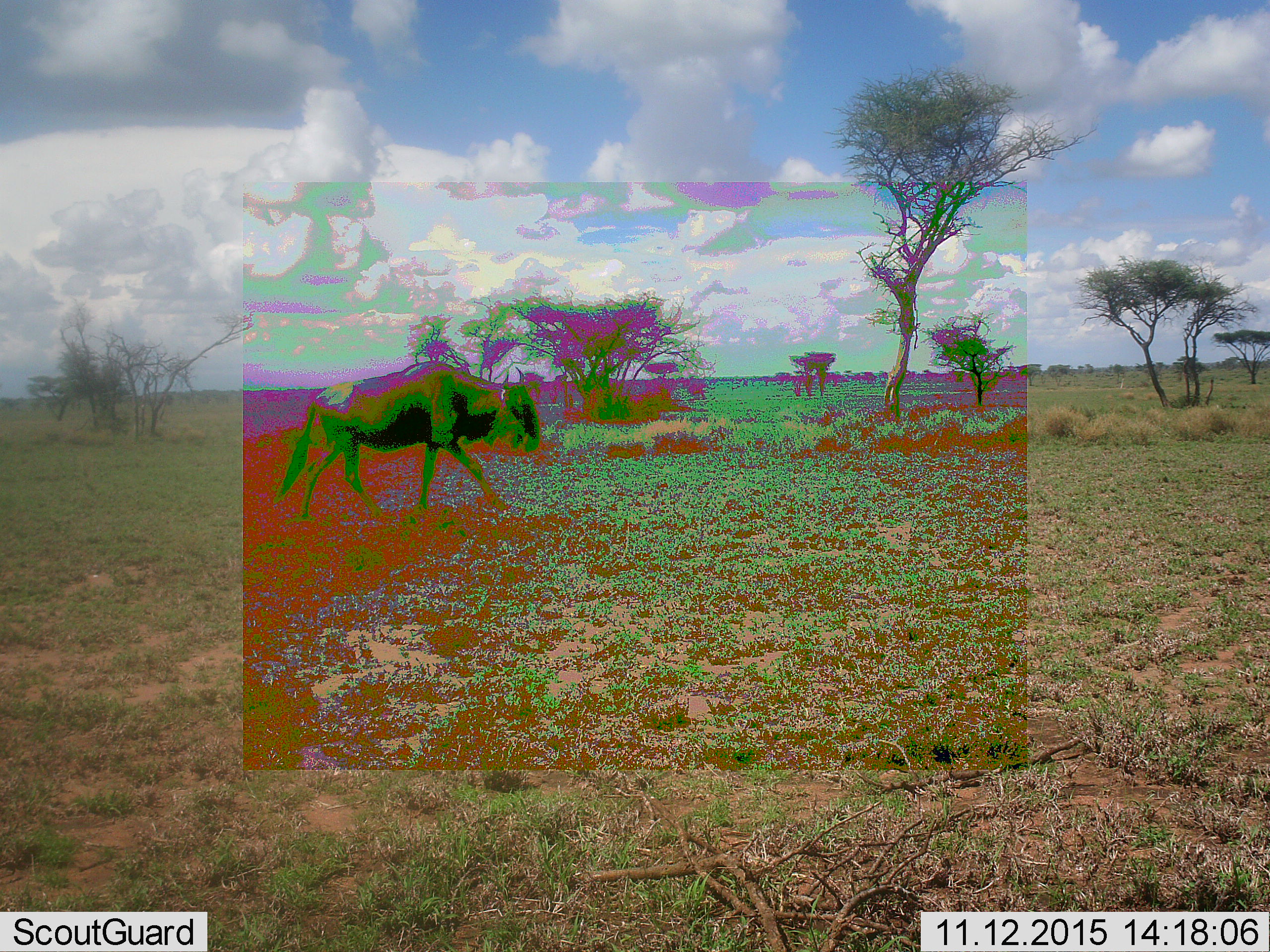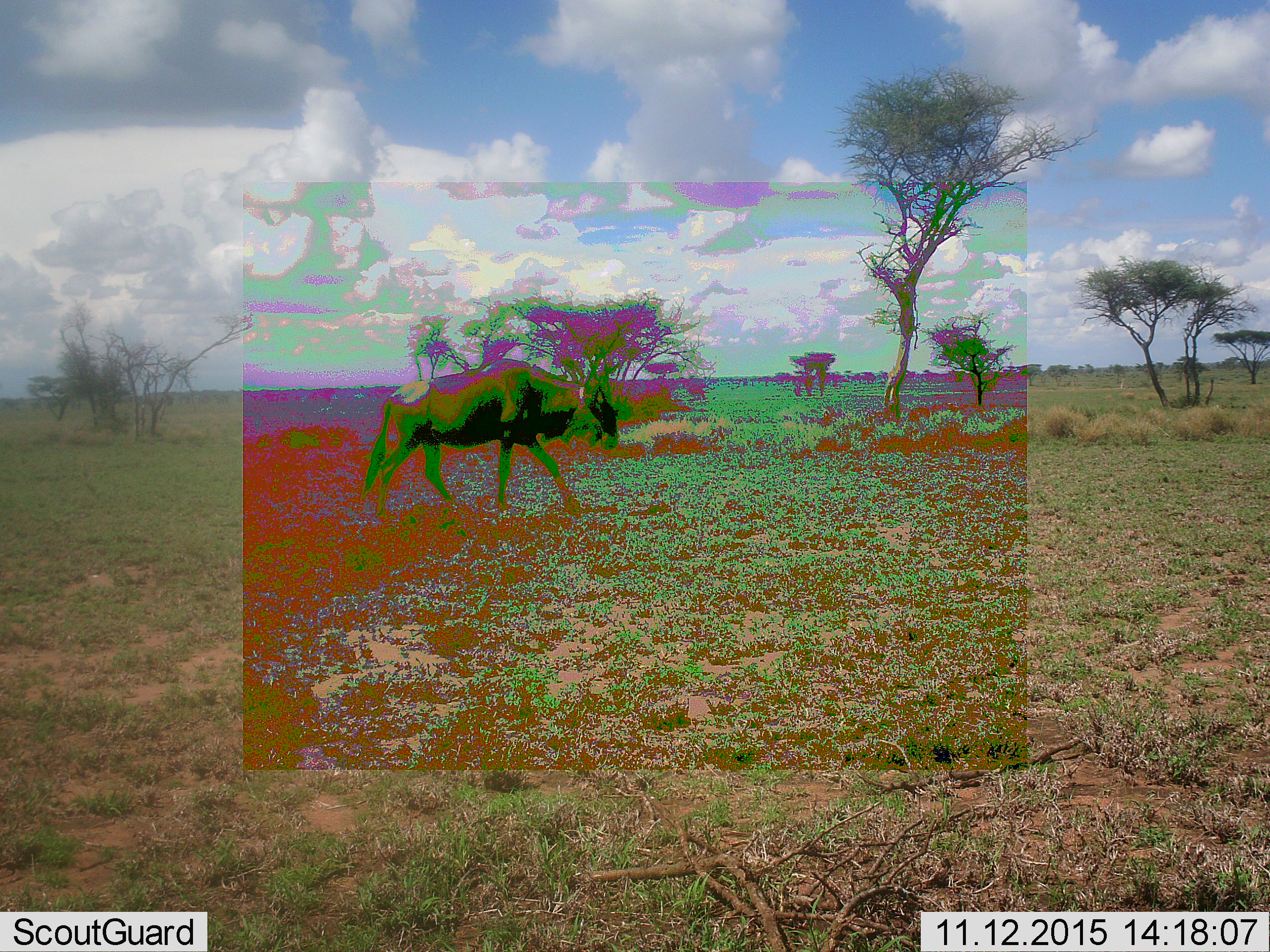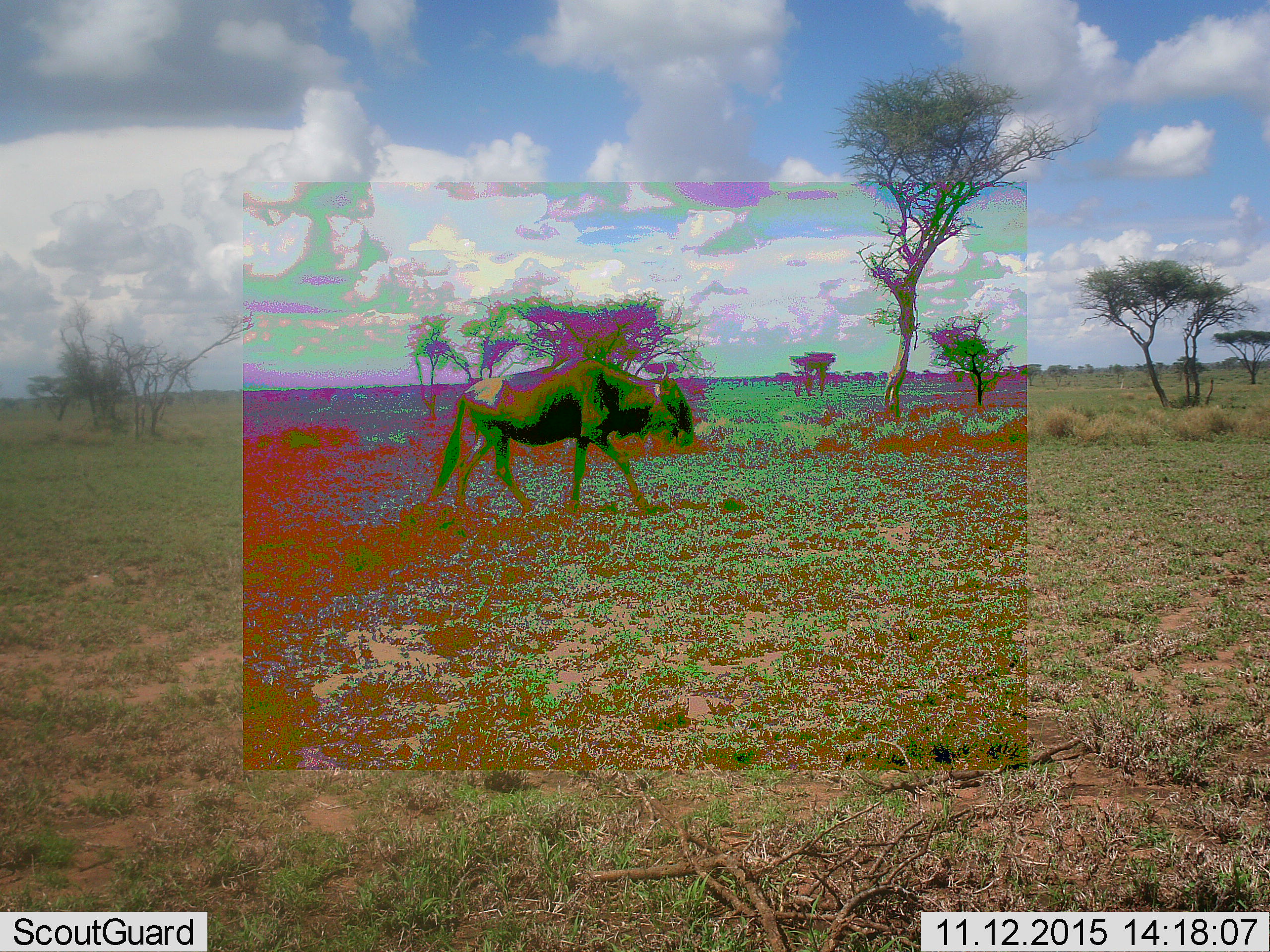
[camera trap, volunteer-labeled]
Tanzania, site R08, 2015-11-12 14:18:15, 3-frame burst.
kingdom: Animalia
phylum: Chordata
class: Mammalia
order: Artiodactyla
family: Bovidae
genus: Connochaetes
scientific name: Connochaetes taurinus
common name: blue wildebeest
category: wildebeest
Wildebeest (blue wildebeest) (Connochaetes taurinus), count 1. Behavior (volunteer vote fractions): standing 12%, resting 0%, moving 100%, interacting 0%. Young present (vote fraction): 0%. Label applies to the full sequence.